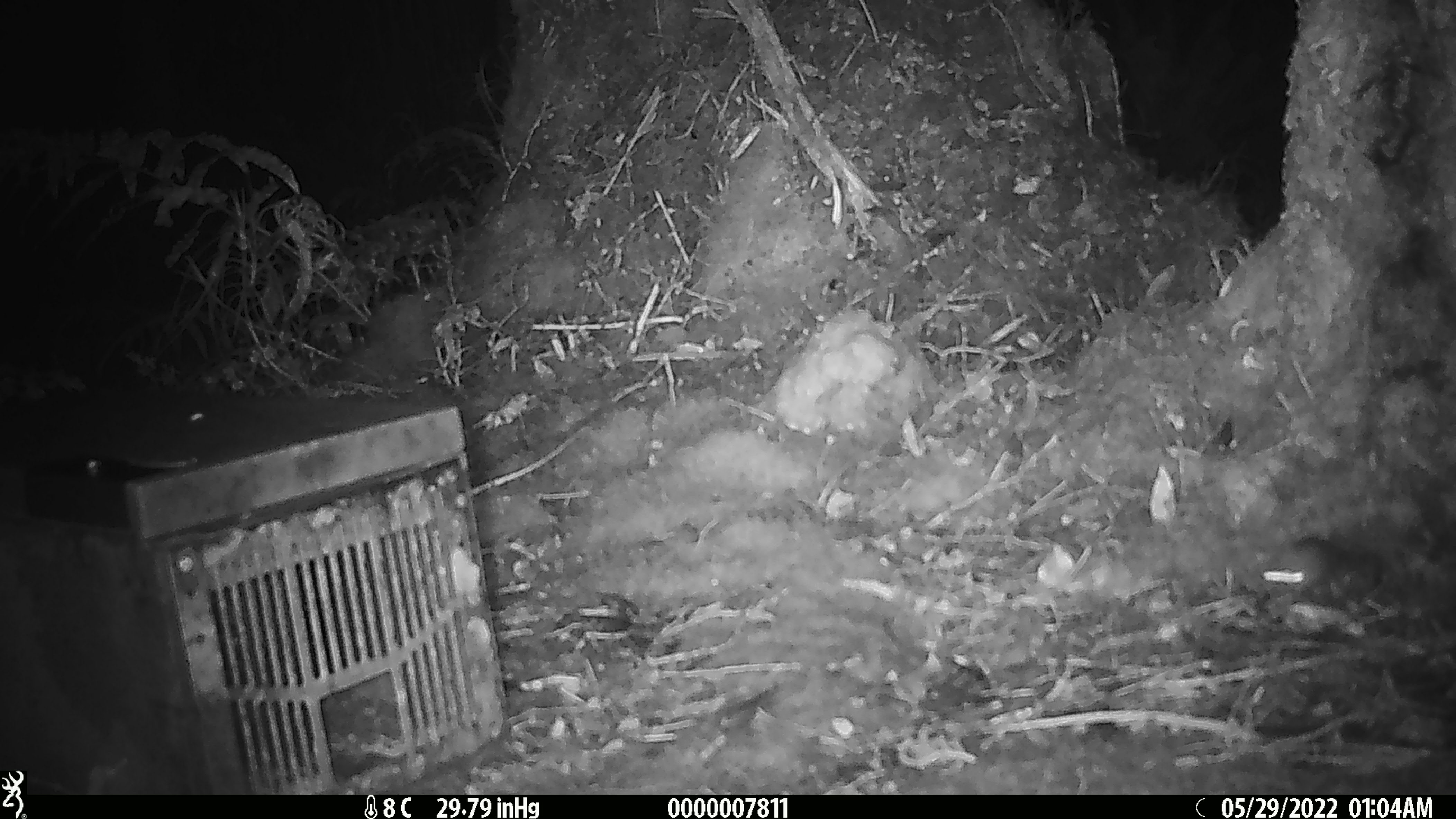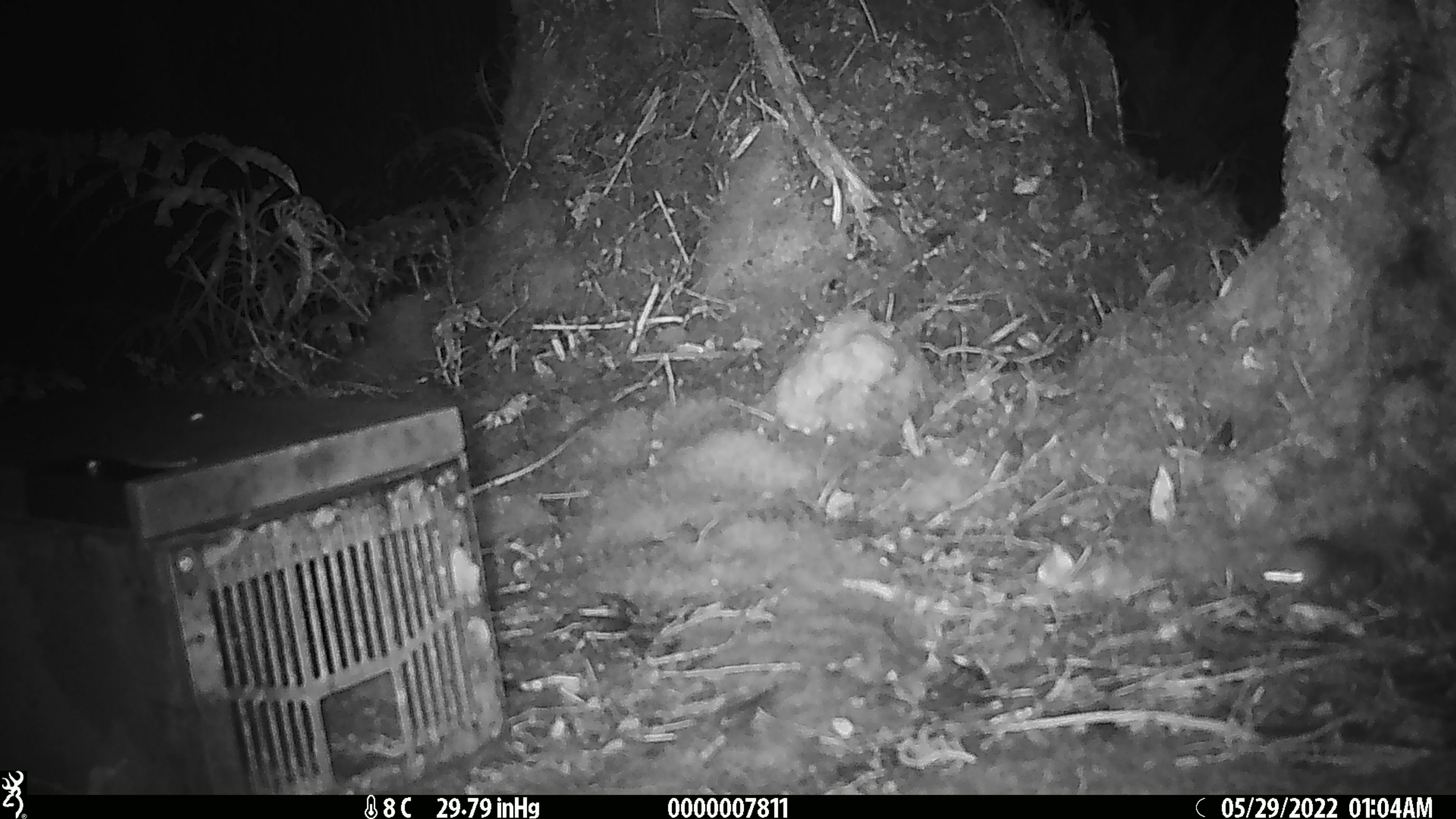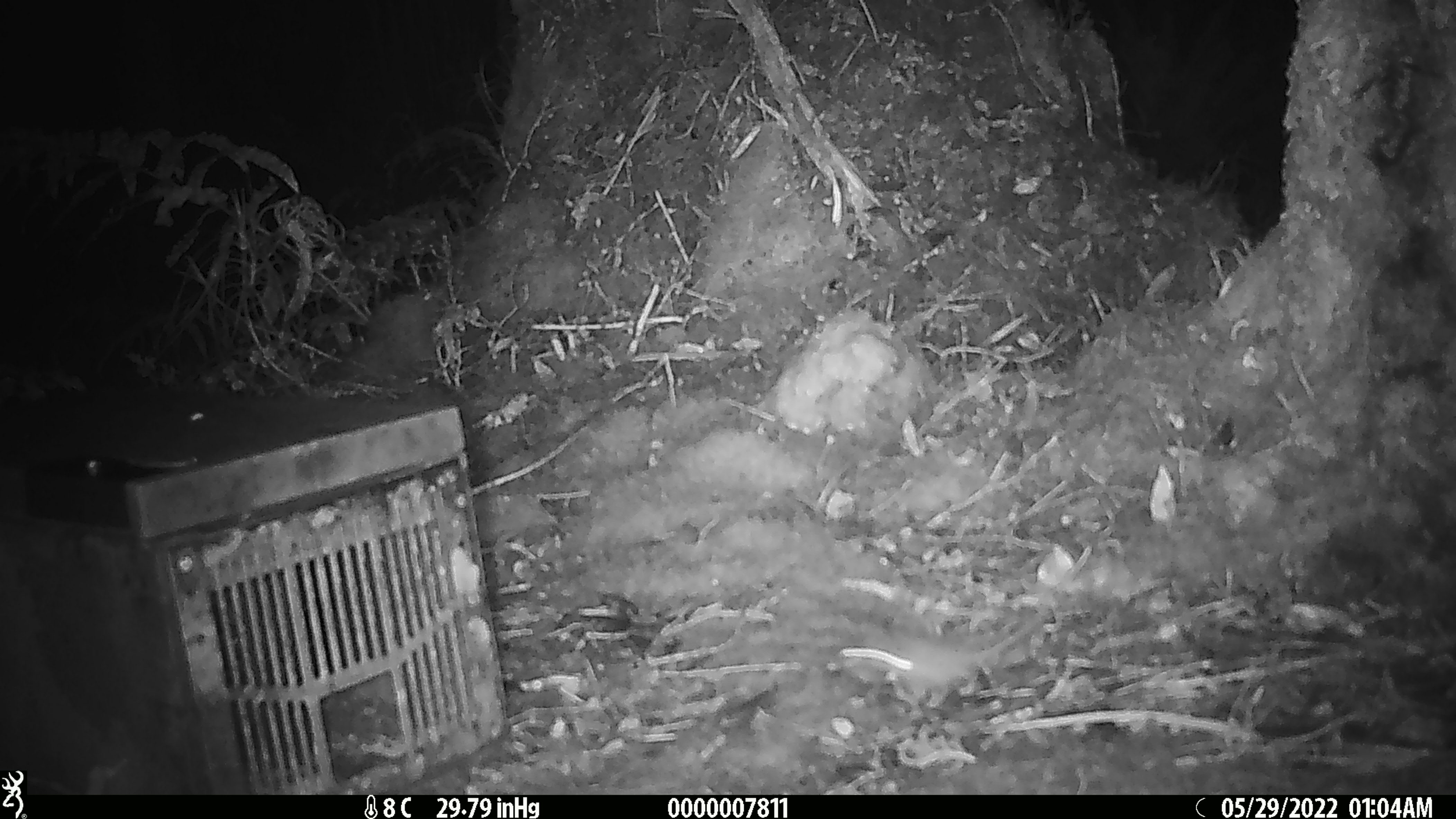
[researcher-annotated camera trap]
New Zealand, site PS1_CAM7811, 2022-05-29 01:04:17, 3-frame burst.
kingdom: Animalia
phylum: Chordata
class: Mammalia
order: Rodentia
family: Muridae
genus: Mus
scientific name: Mus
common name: mouse